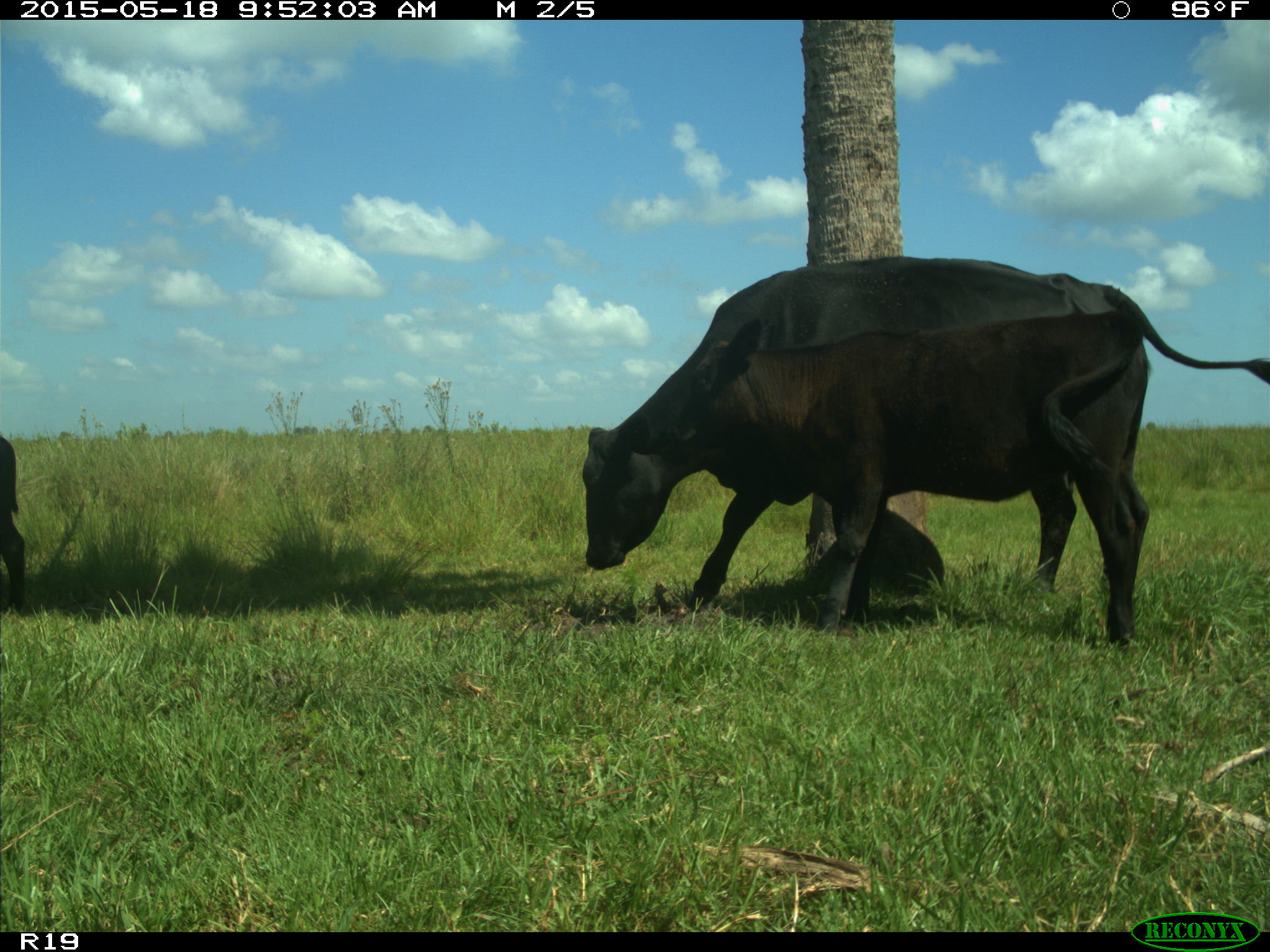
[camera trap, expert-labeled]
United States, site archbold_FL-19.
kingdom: Animalia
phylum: Chordata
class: Mammalia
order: Artiodactyla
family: Bovidae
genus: Bos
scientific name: Bos taurus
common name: domestic cow